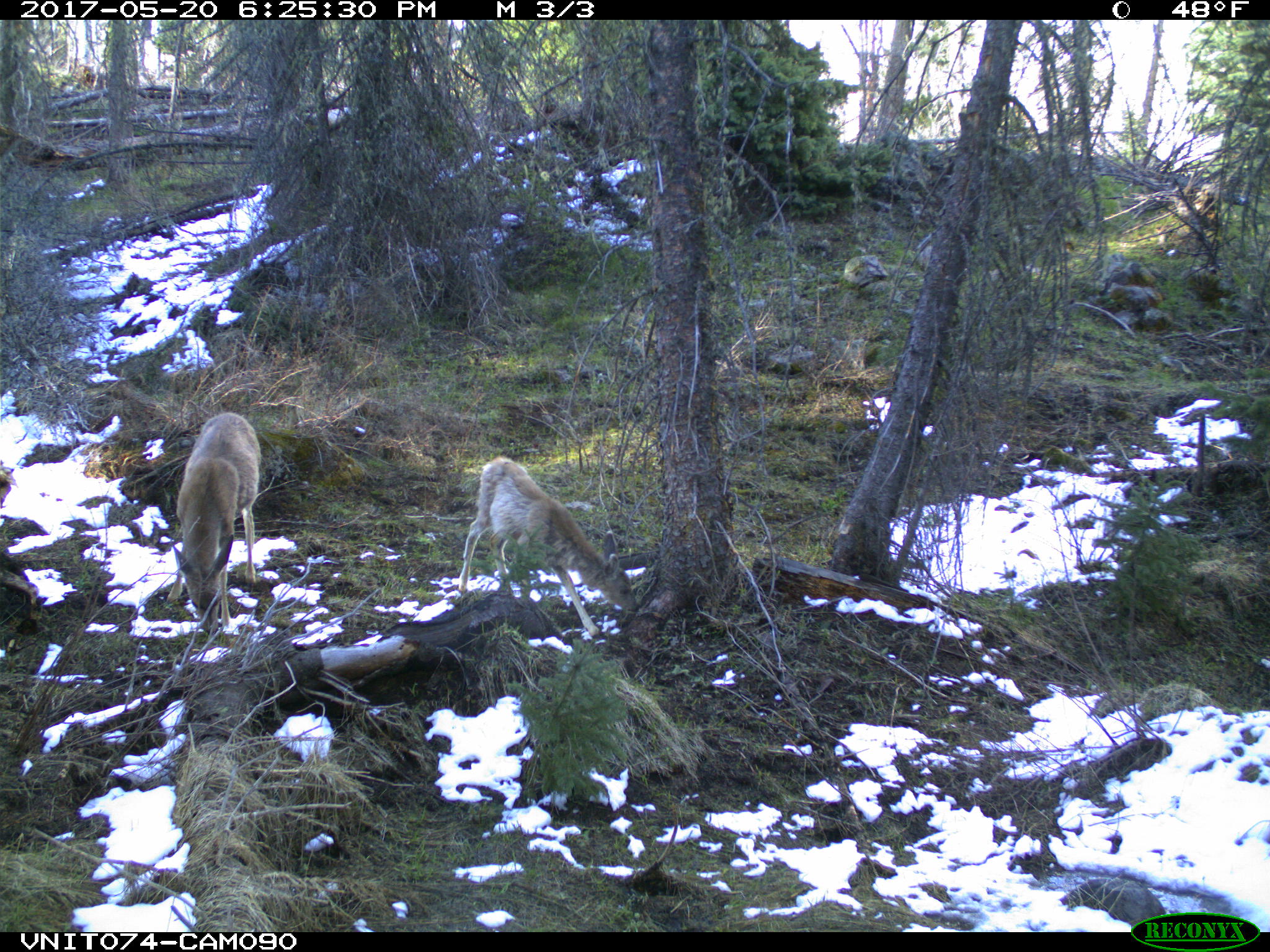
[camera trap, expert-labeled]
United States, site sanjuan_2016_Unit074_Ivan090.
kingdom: Animalia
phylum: Chordata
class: Mammalia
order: Artiodactyla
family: Cervidae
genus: Odocoileus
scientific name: Odocoileus hemionus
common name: mule deer